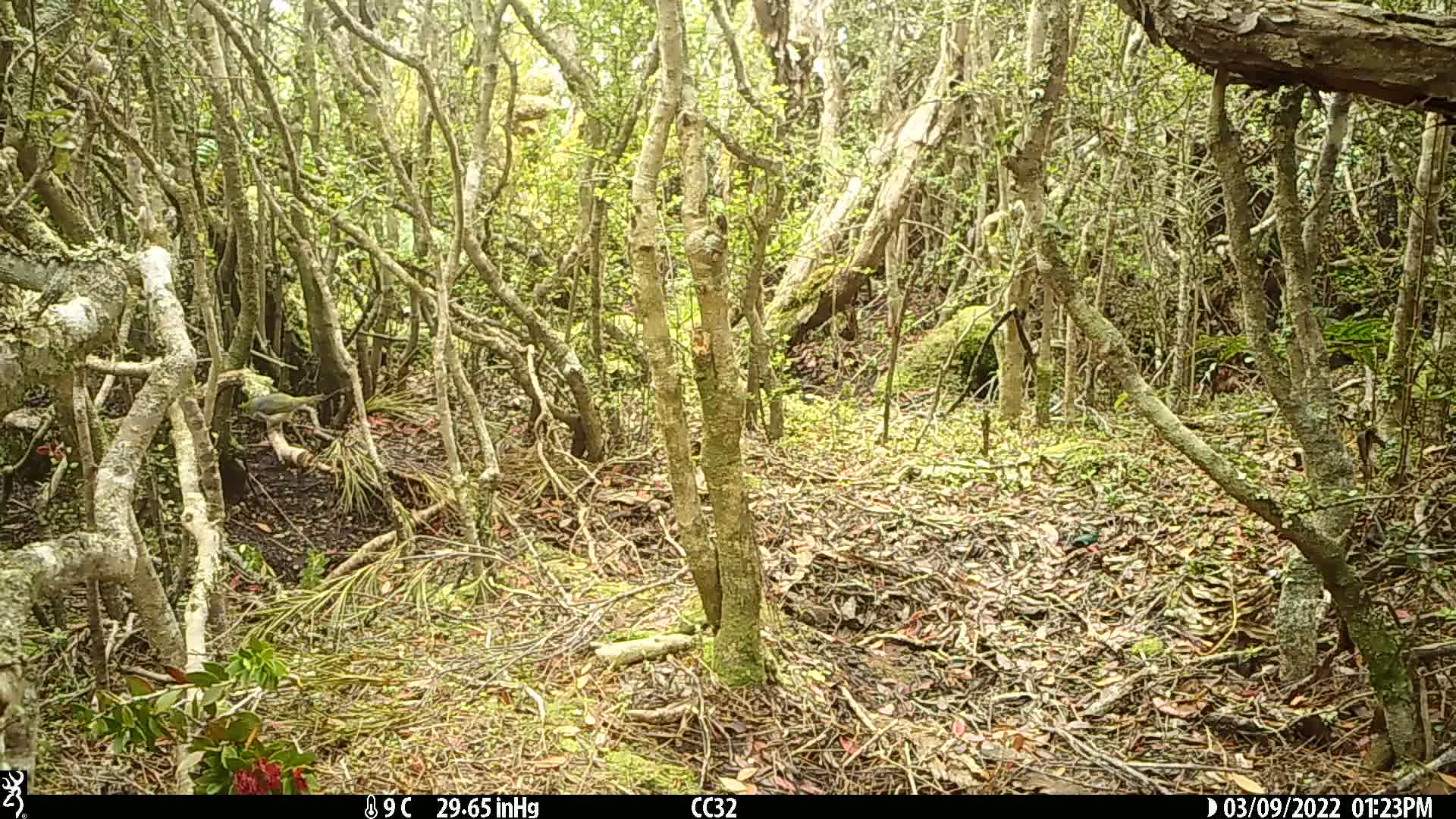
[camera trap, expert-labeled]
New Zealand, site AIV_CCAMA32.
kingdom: Animalia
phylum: Chordata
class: Aves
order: Passeriformes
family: Zosteropidae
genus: Zosterops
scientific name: Zosterops lateralis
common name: silvereye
Silvereye (Zosterops lateralis).